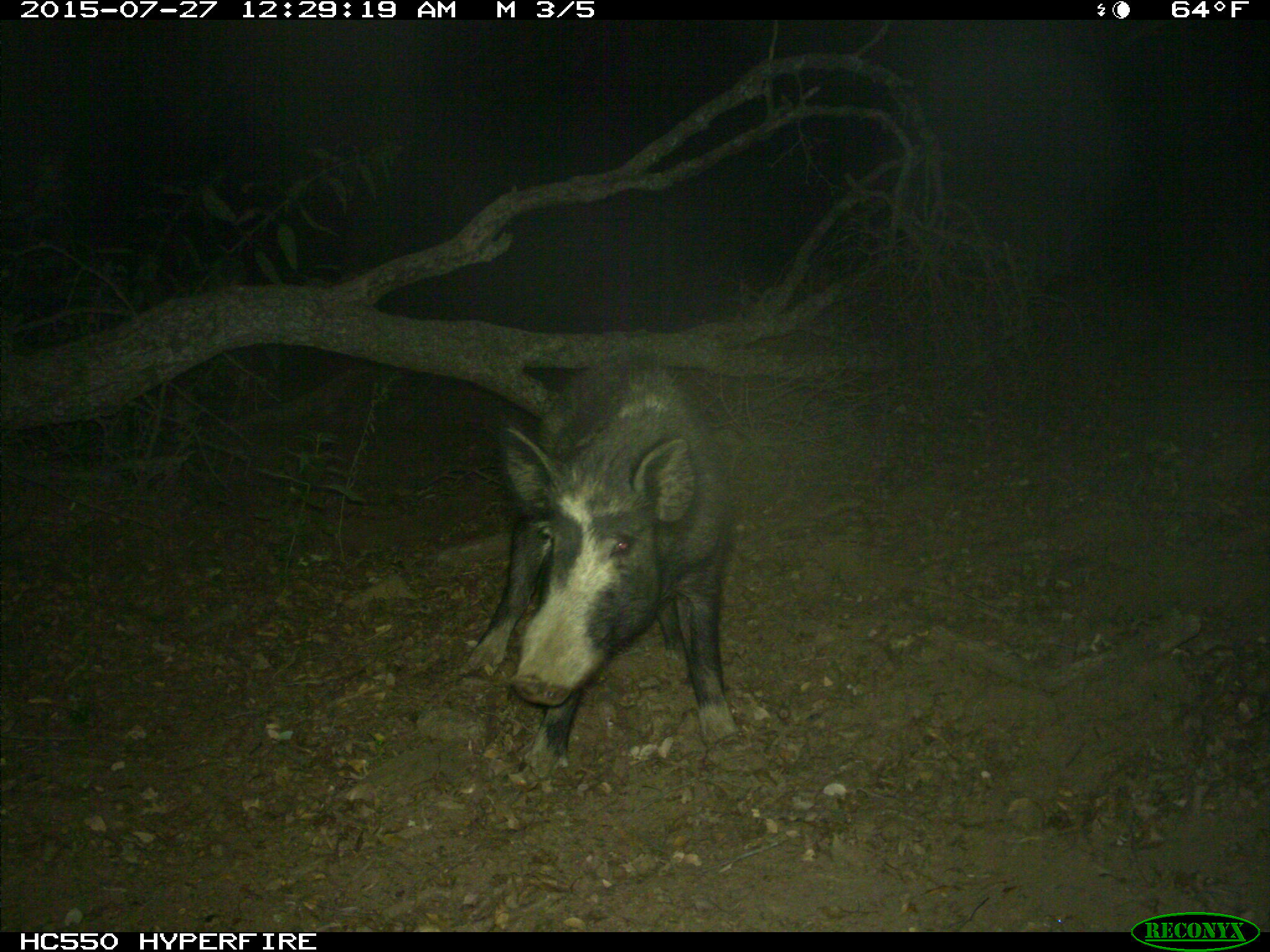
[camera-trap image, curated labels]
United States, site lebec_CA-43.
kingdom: Animalia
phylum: Chordata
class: Mammalia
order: Artiodactyla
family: Suidae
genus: Sus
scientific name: Sus scrofa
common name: wild boar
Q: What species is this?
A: Sus scrofa (wild boar).